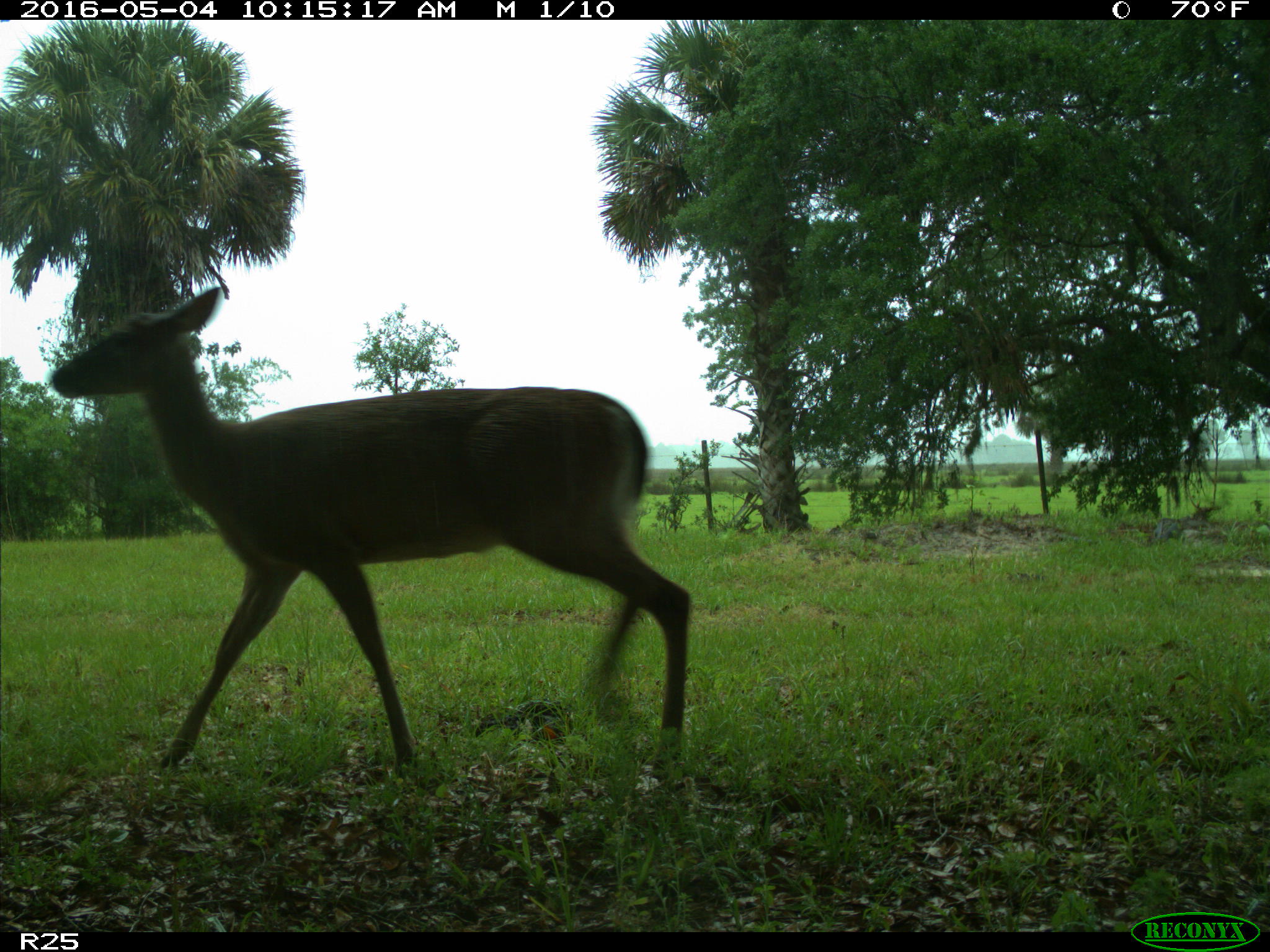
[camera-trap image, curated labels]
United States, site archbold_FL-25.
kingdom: Animalia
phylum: Chordata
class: Mammalia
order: Artiodactyla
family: Cervidae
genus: Odocoileus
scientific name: Odocoileus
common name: deer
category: unidentified deer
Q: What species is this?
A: Unidentified deer (deer) (Odocoileus).